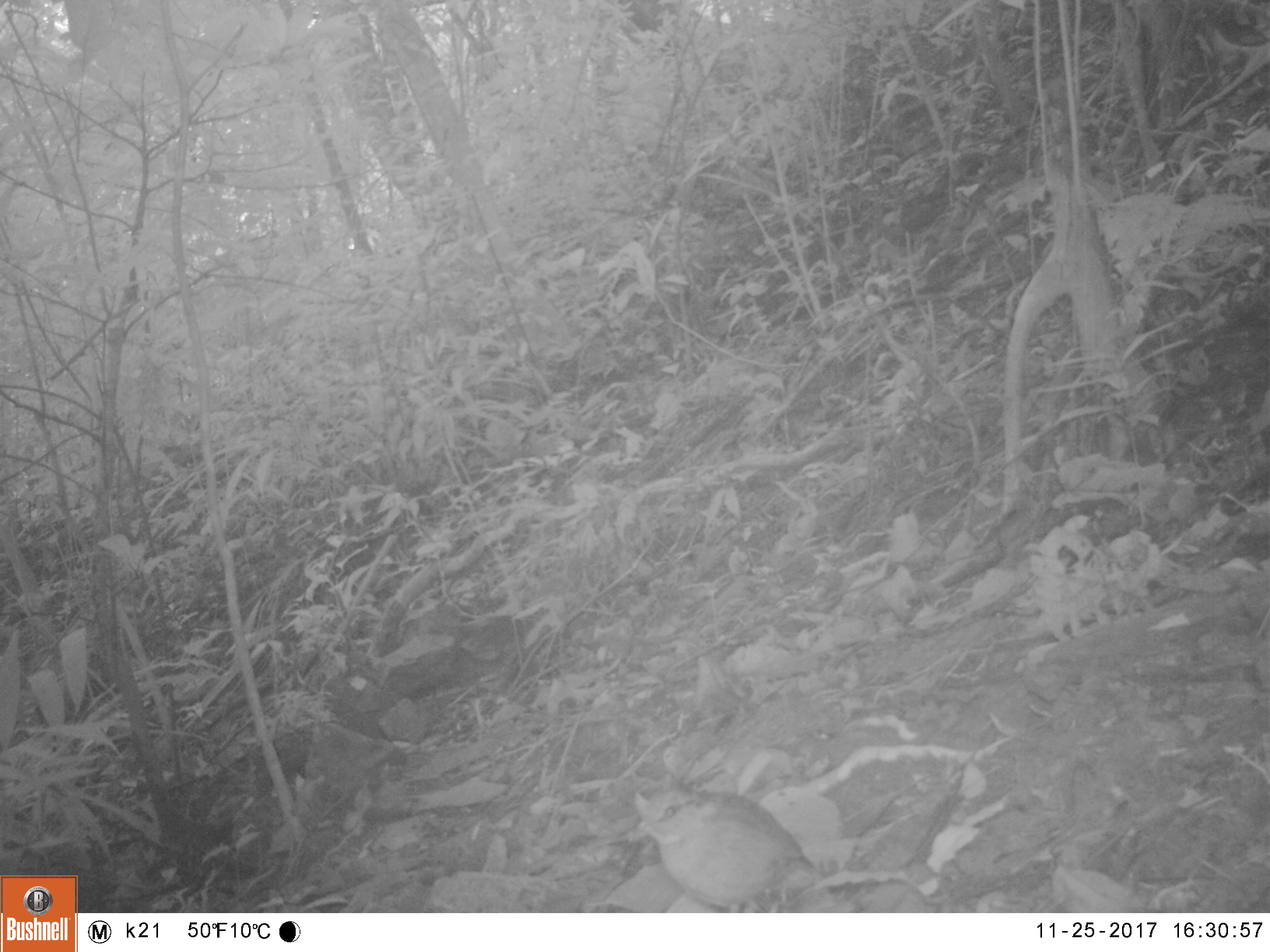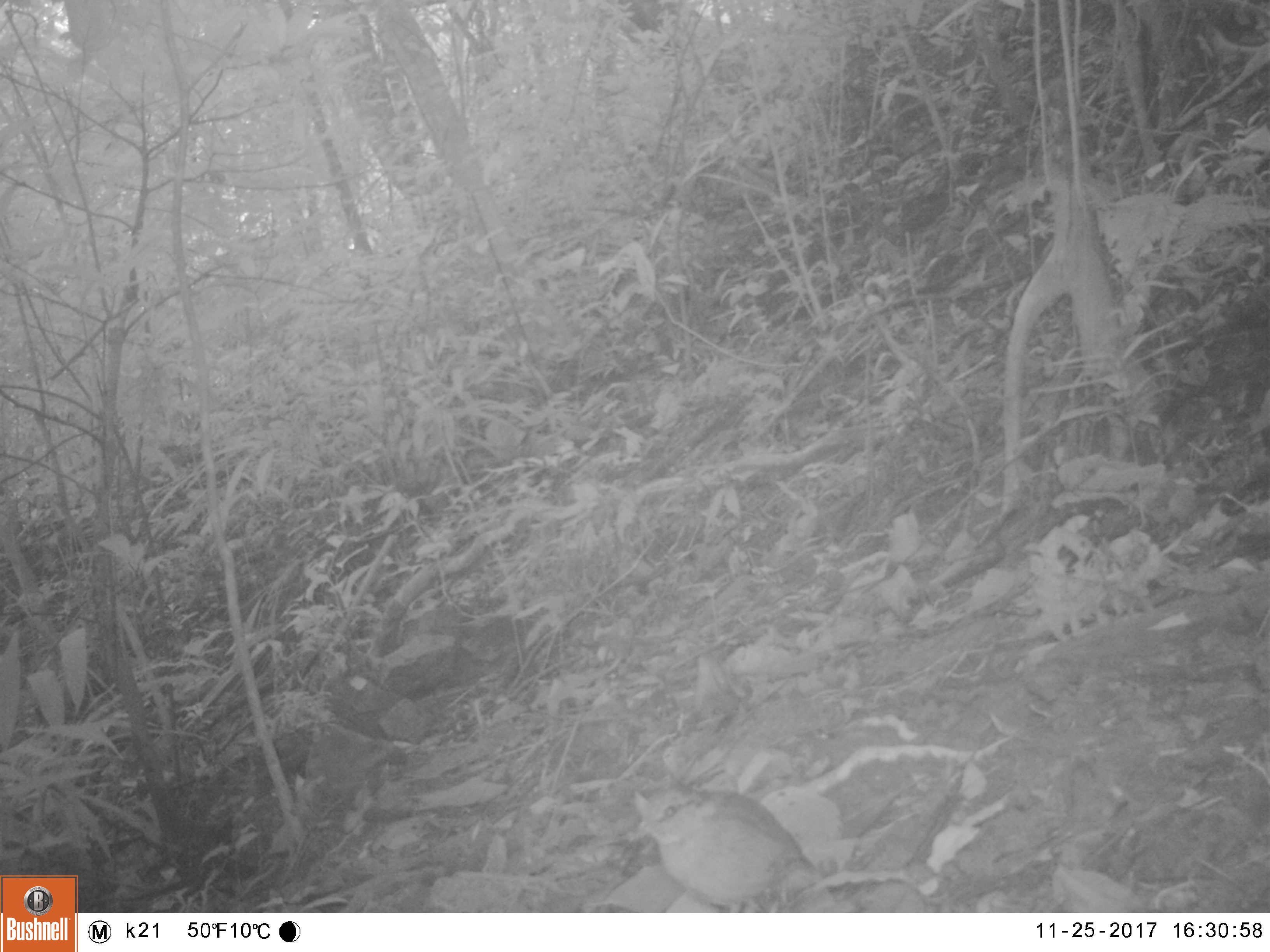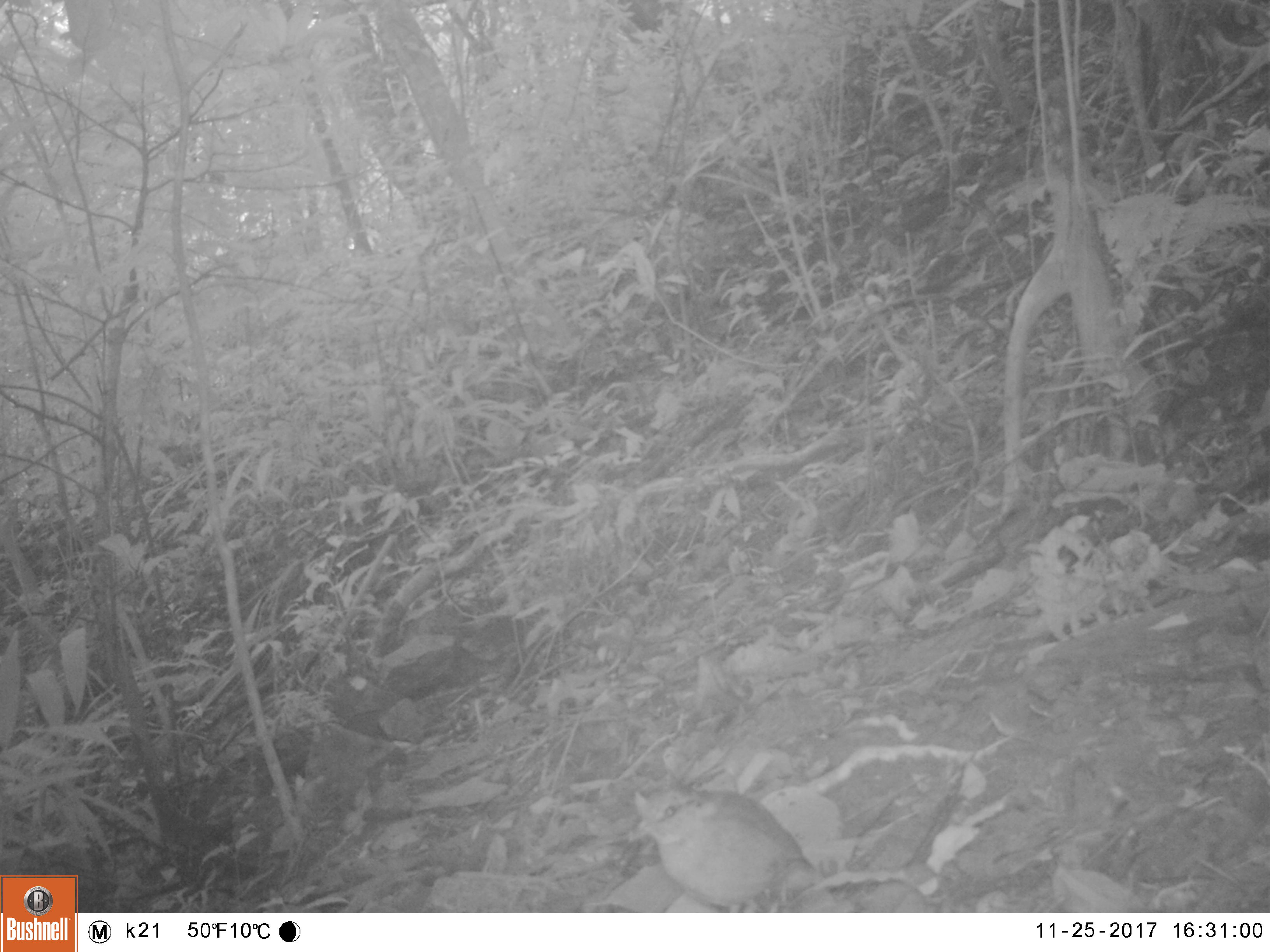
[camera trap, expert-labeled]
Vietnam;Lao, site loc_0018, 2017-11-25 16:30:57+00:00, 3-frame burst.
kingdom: Animalia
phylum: Chordata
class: Aves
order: Passeriformes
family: Pittidae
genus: Pitta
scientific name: Pitta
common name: typical pittas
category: unidentified pitta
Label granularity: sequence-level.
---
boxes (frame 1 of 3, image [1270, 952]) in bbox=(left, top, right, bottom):
unidentified pitta: bbox=(634, 786, 827, 912)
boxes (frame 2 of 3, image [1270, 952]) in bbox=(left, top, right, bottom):
unidentified pitta: bbox=(632, 773, 823, 913)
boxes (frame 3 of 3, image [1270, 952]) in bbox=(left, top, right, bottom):
unidentified pitta: bbox=(633, 772, 827, 913)